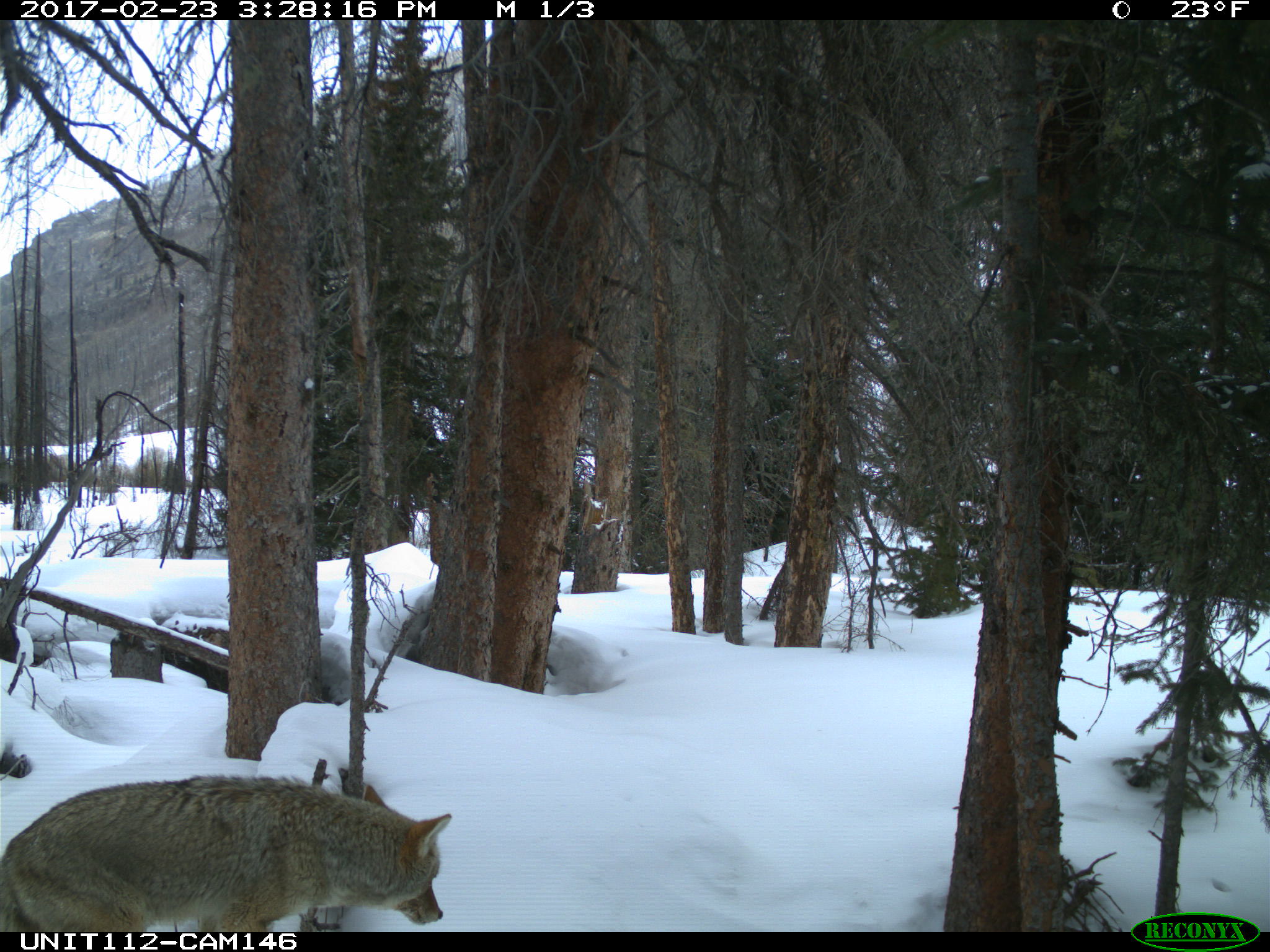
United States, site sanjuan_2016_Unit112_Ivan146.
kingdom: Animalia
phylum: Chordata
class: Mammalia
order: Carnivora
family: Canidae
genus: Canis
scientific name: Canis latrans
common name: coyote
Canis latrans (coyote).